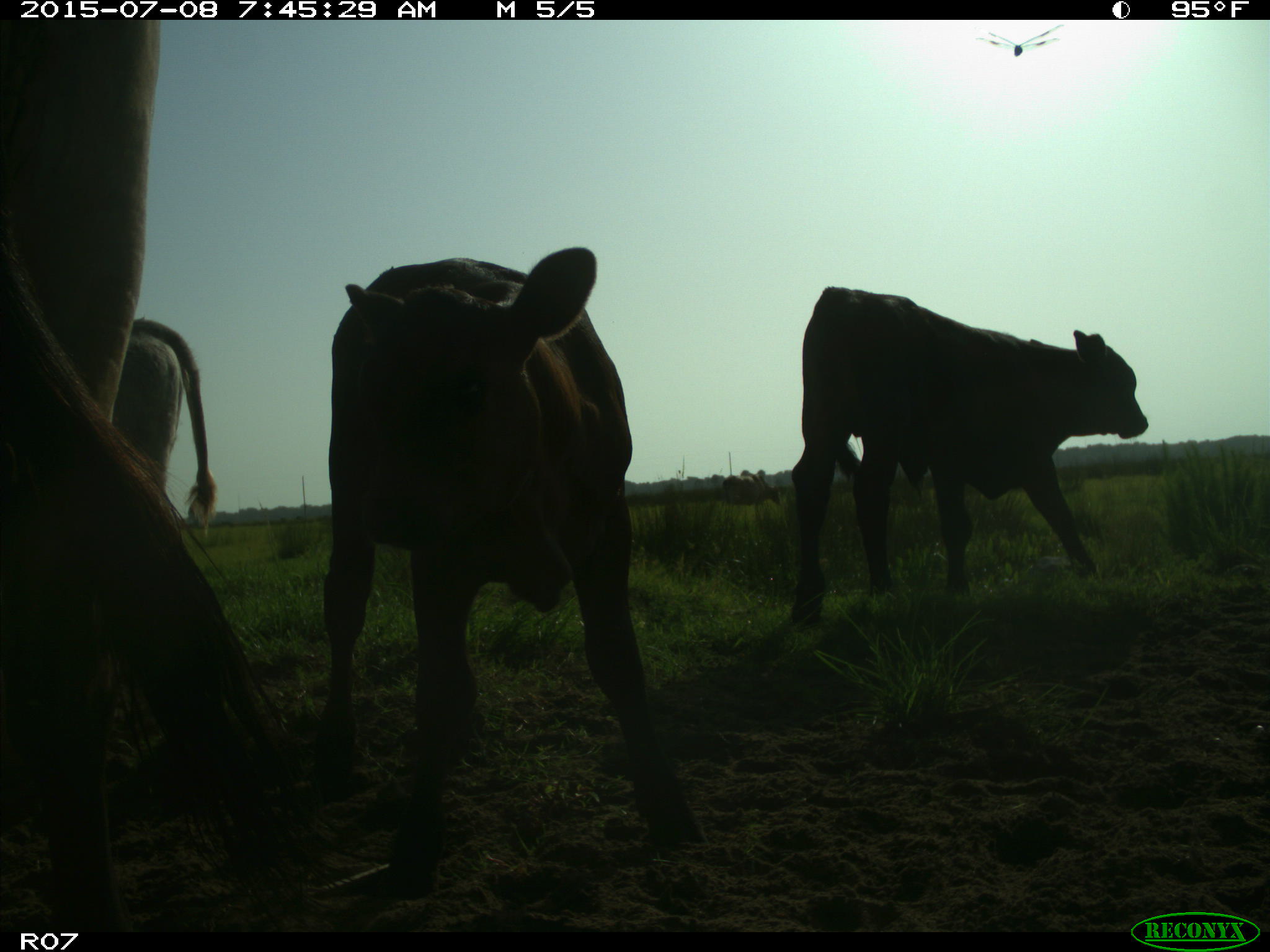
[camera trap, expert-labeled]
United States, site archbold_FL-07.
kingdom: Animalia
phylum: Chordata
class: Mammalia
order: Artiodactyla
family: Bovidae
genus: Bos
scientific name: Bos taurus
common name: domestic cow